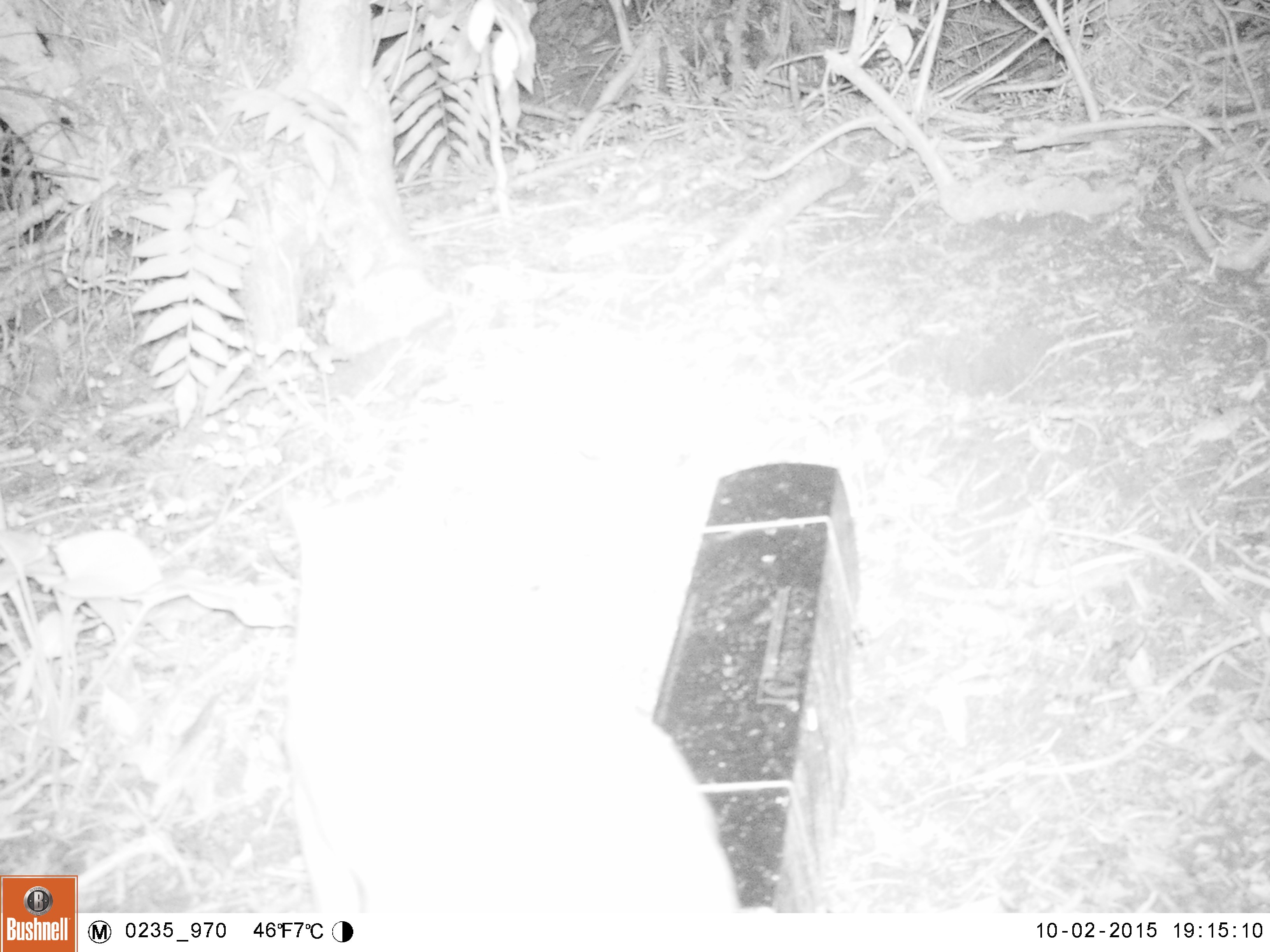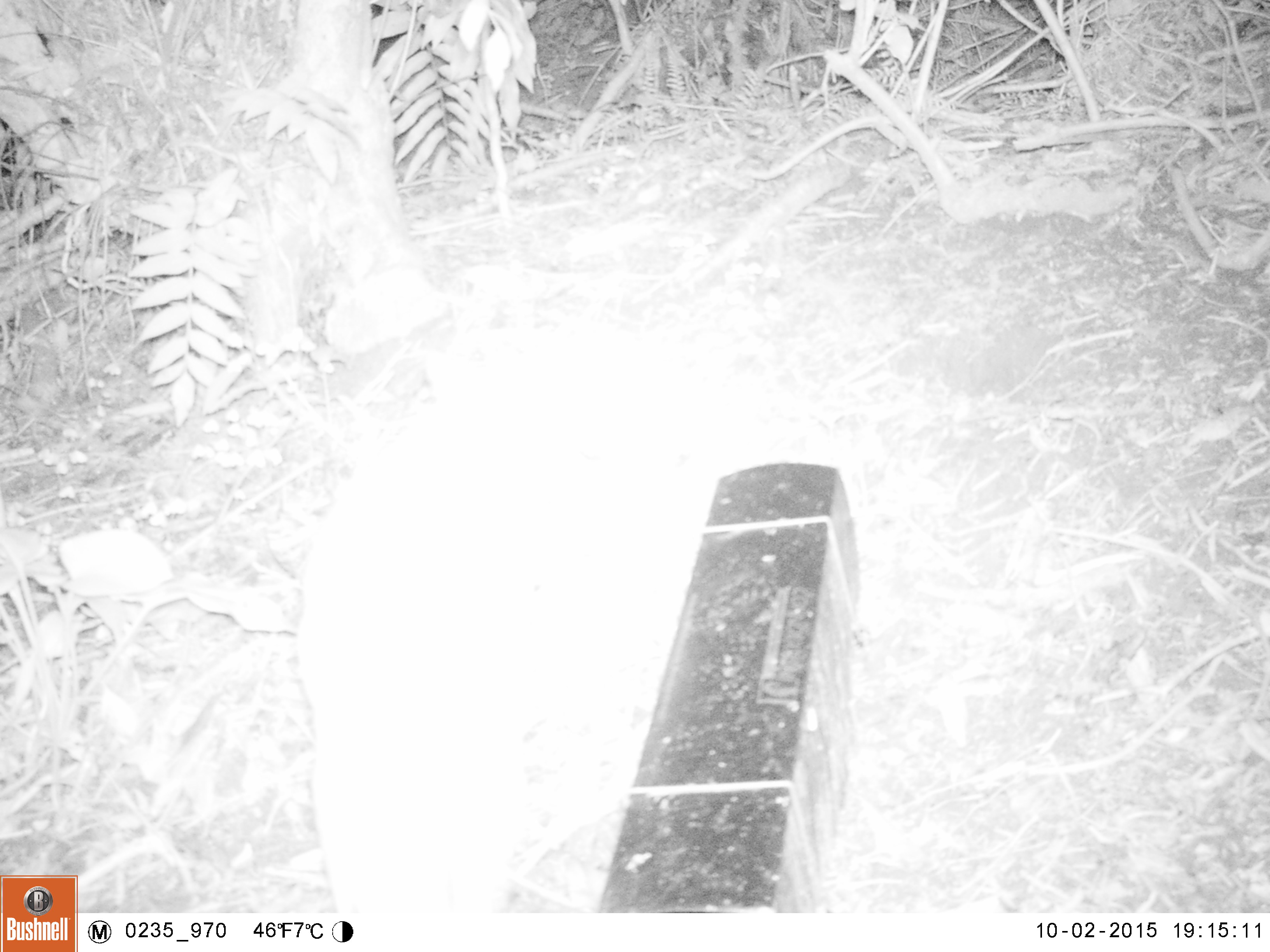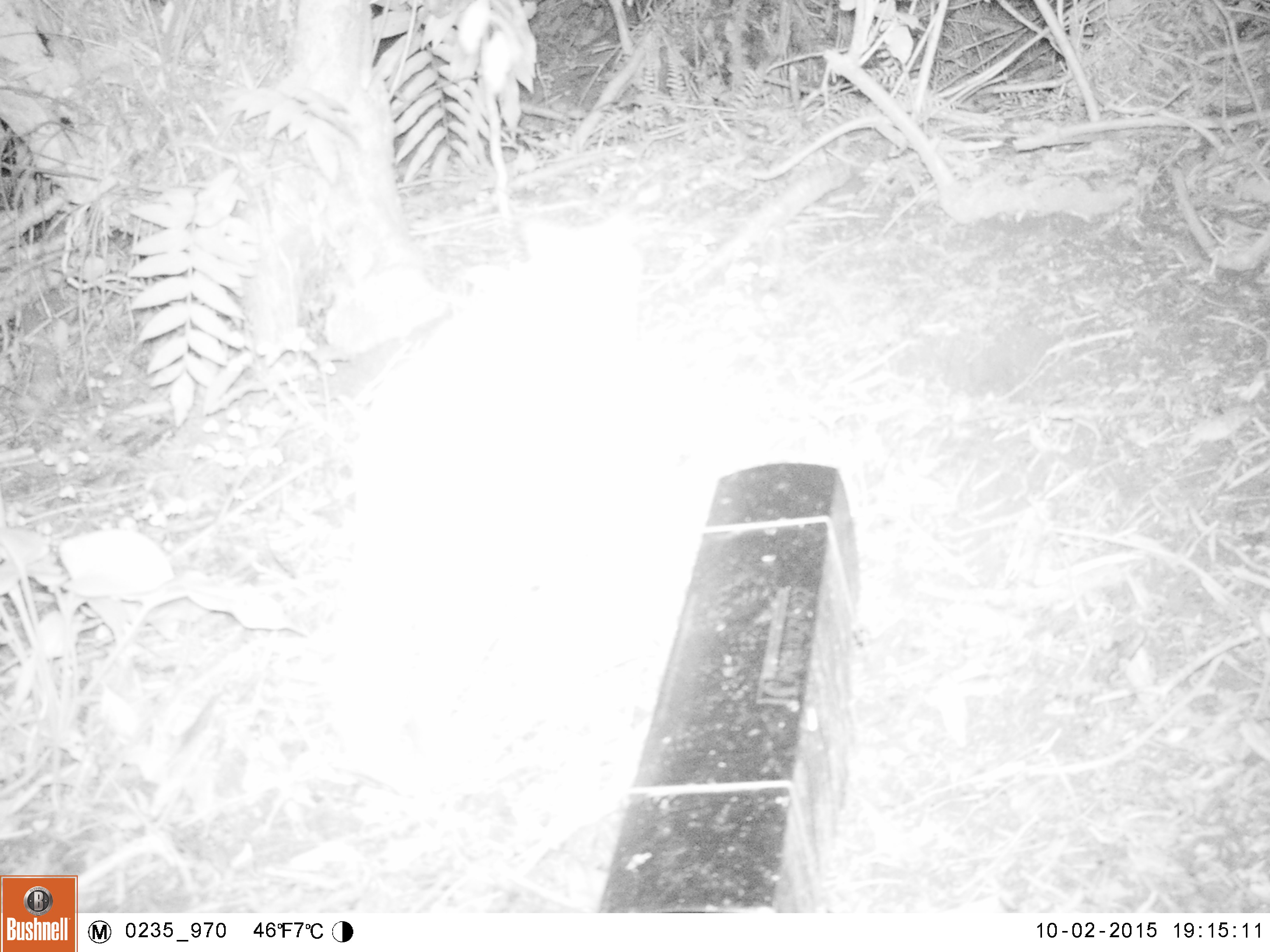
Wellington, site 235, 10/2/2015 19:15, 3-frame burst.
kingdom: Animalia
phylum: Chordata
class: Mammalia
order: Carnivora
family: Felidae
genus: Felis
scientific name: Felis catus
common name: cat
Cat (Felis catus).